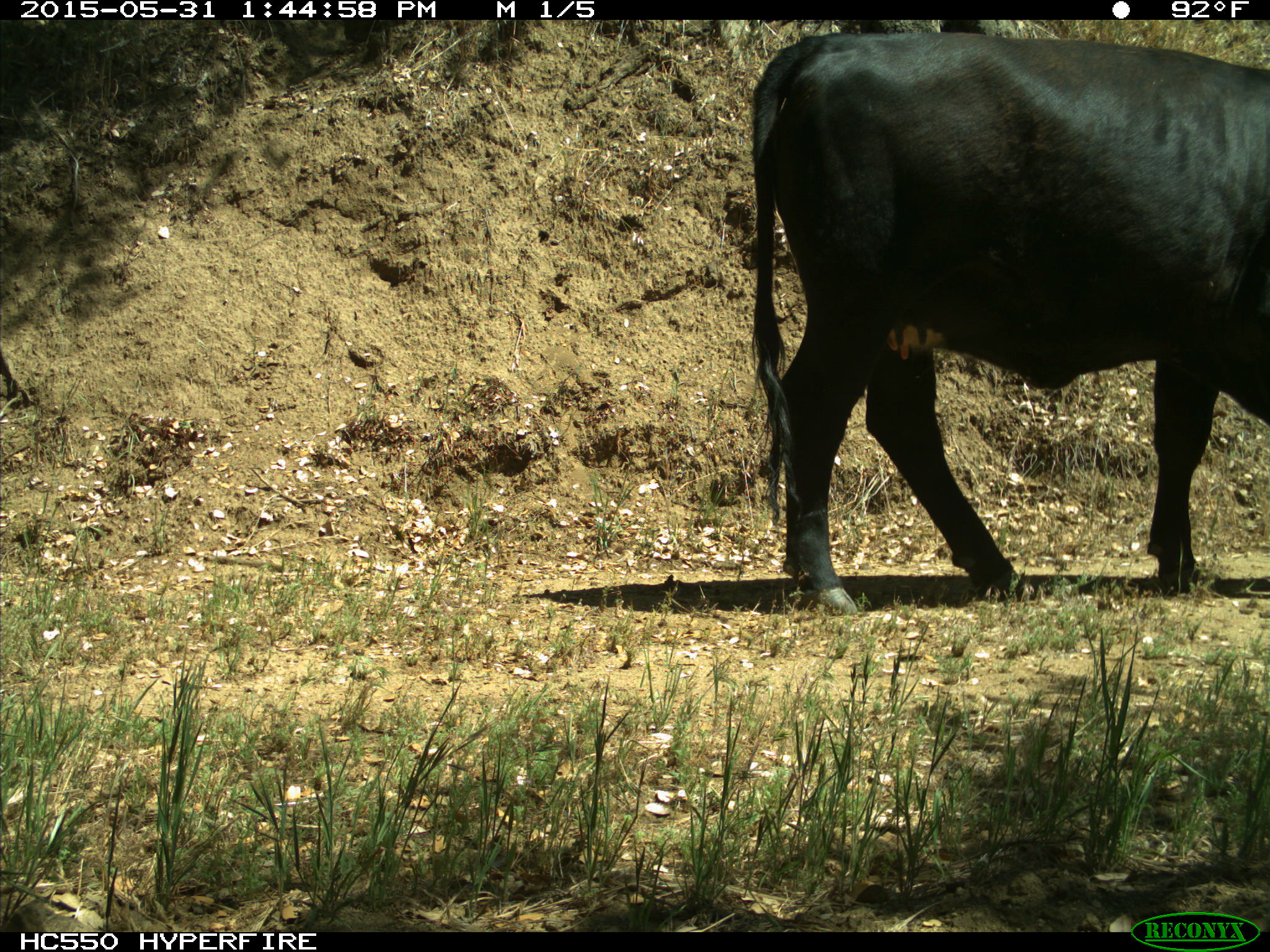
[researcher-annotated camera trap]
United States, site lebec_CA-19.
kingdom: Animalia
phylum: Chordata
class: Mammalia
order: Artiodactyla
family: Bovidae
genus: Bos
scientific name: Bos taurus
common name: domestic cow